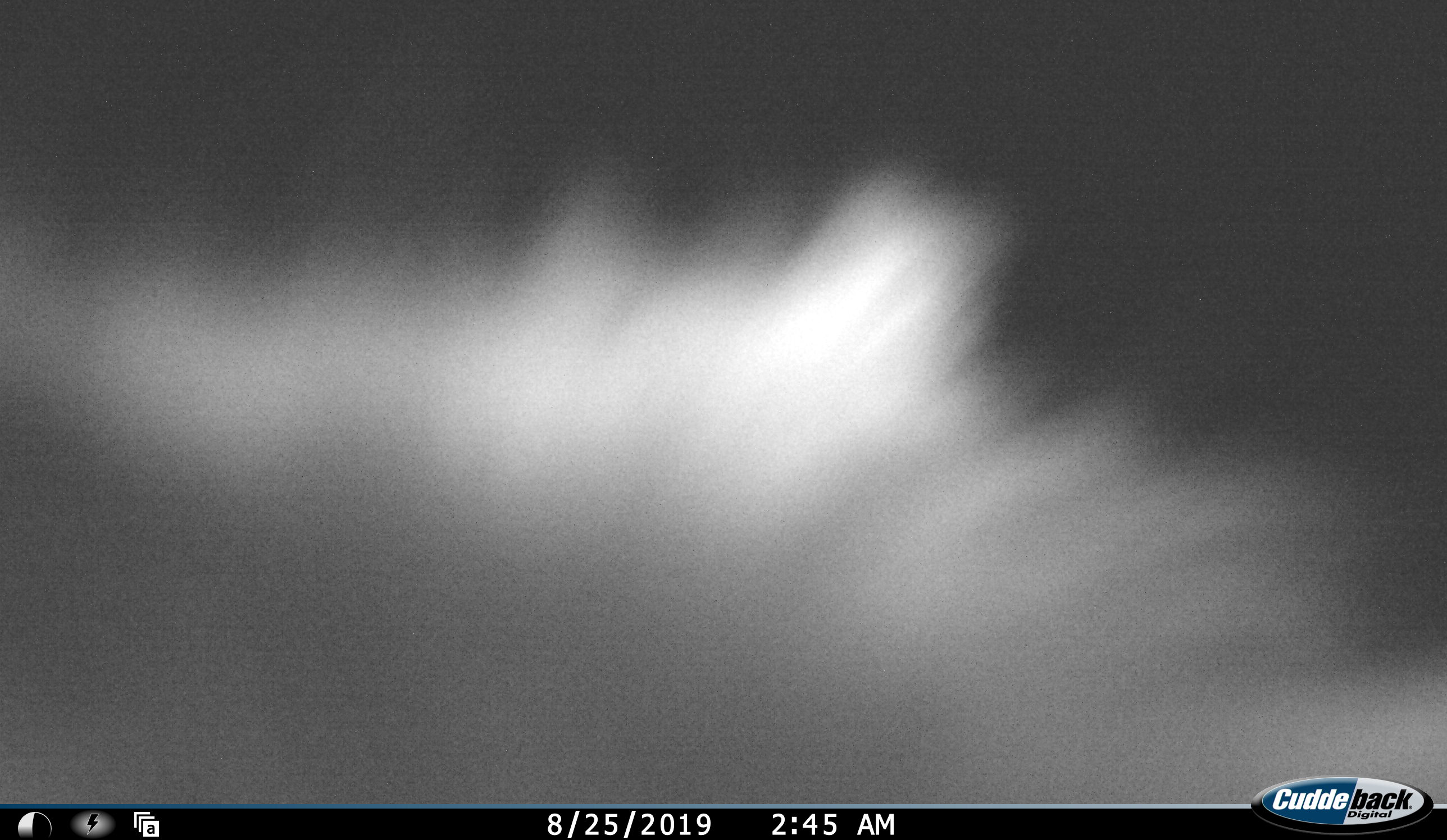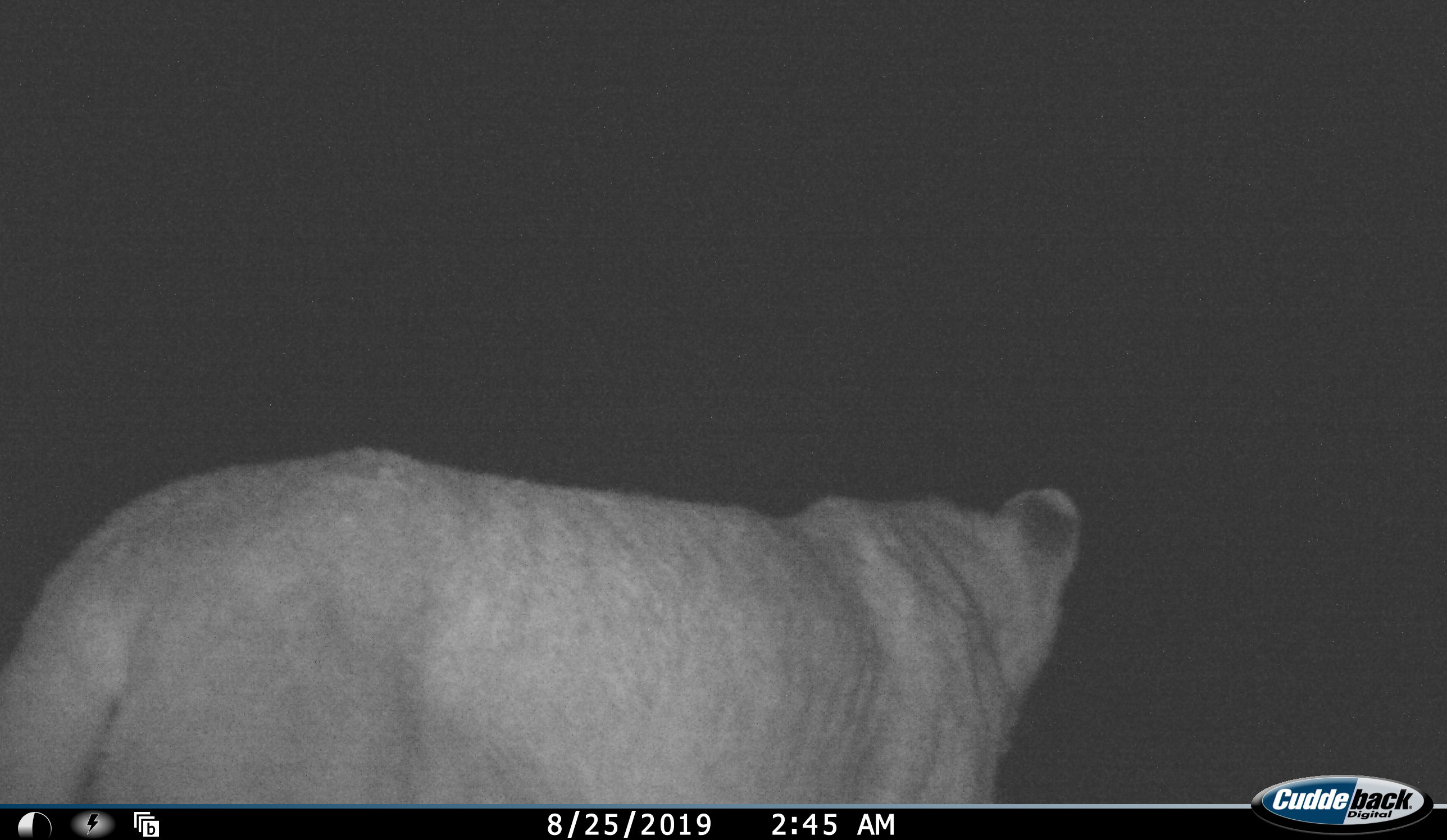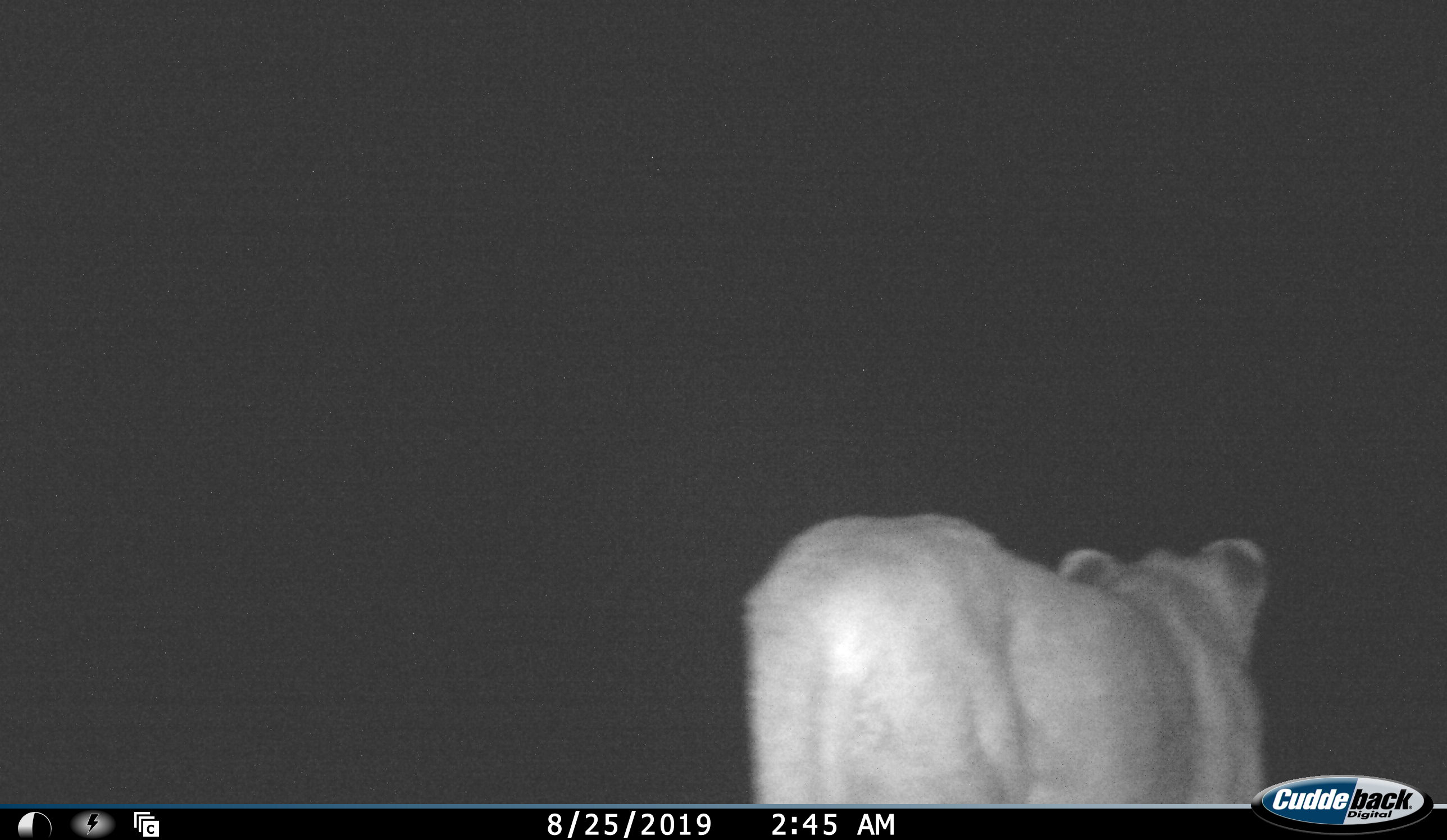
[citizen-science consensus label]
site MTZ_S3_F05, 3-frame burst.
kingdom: Animalia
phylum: Chordata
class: Mammalia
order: Carnivora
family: Felidae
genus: Panthera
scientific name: Panthera leo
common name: lion female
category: lionfemale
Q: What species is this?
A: Lionfemale (lion female) (Panthera leo).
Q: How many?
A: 1.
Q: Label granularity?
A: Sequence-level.